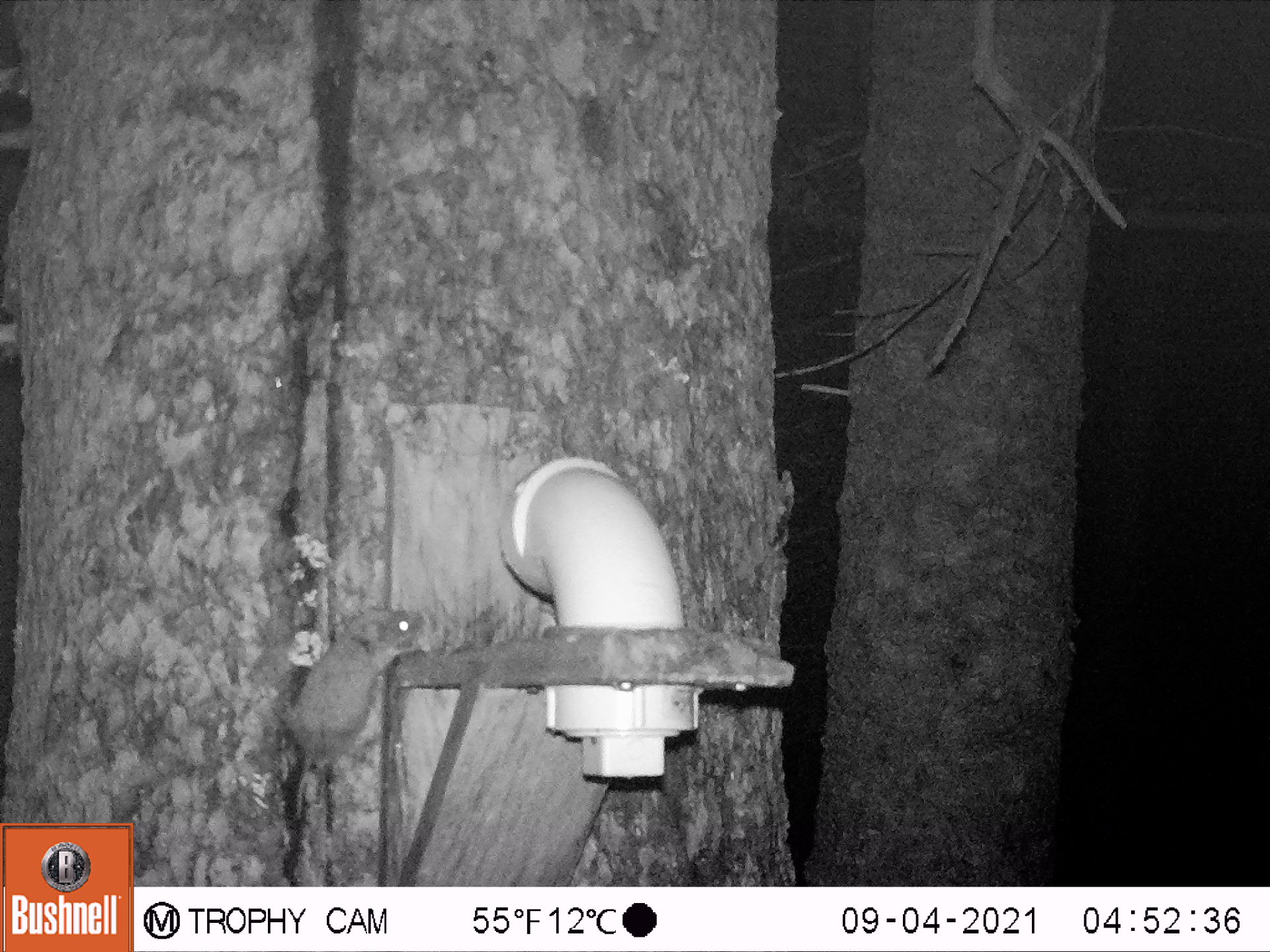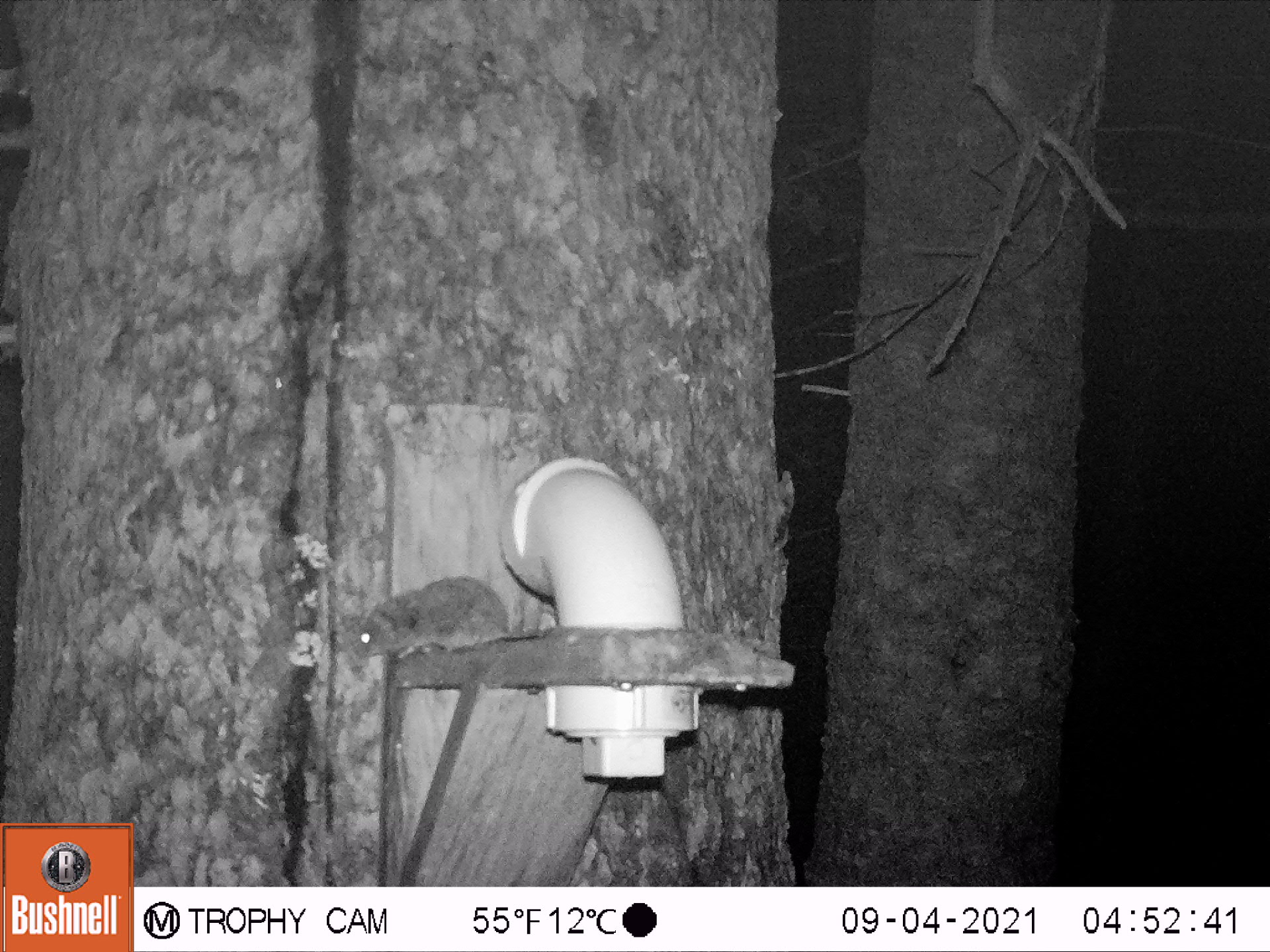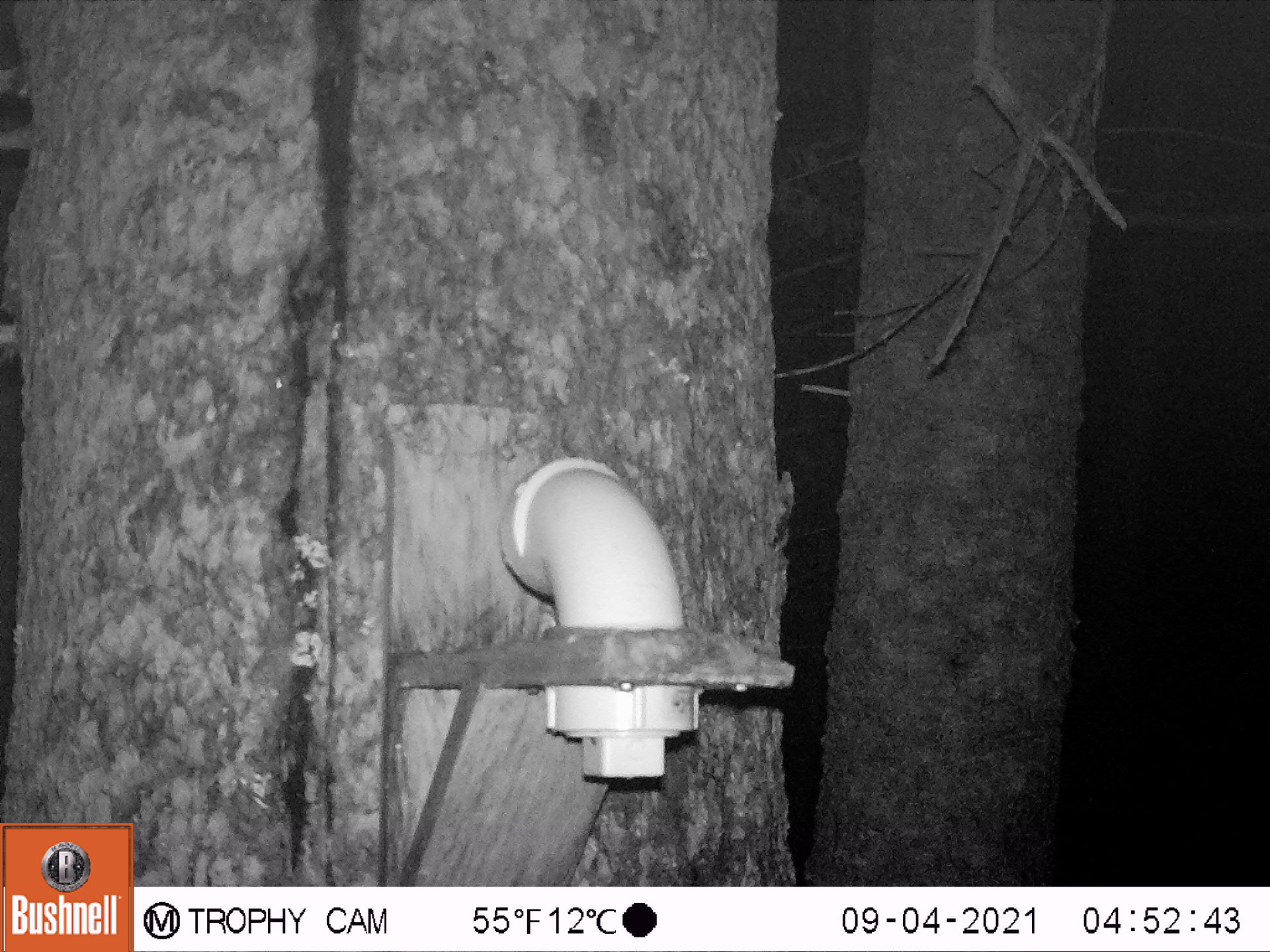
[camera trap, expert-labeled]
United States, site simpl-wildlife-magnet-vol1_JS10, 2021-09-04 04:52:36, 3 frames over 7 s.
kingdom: Animalia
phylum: Chordata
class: Mammalia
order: Rodentia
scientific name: Rodentia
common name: mouse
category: mouse sp.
Mouse sp. (mouse) (Rodentia).